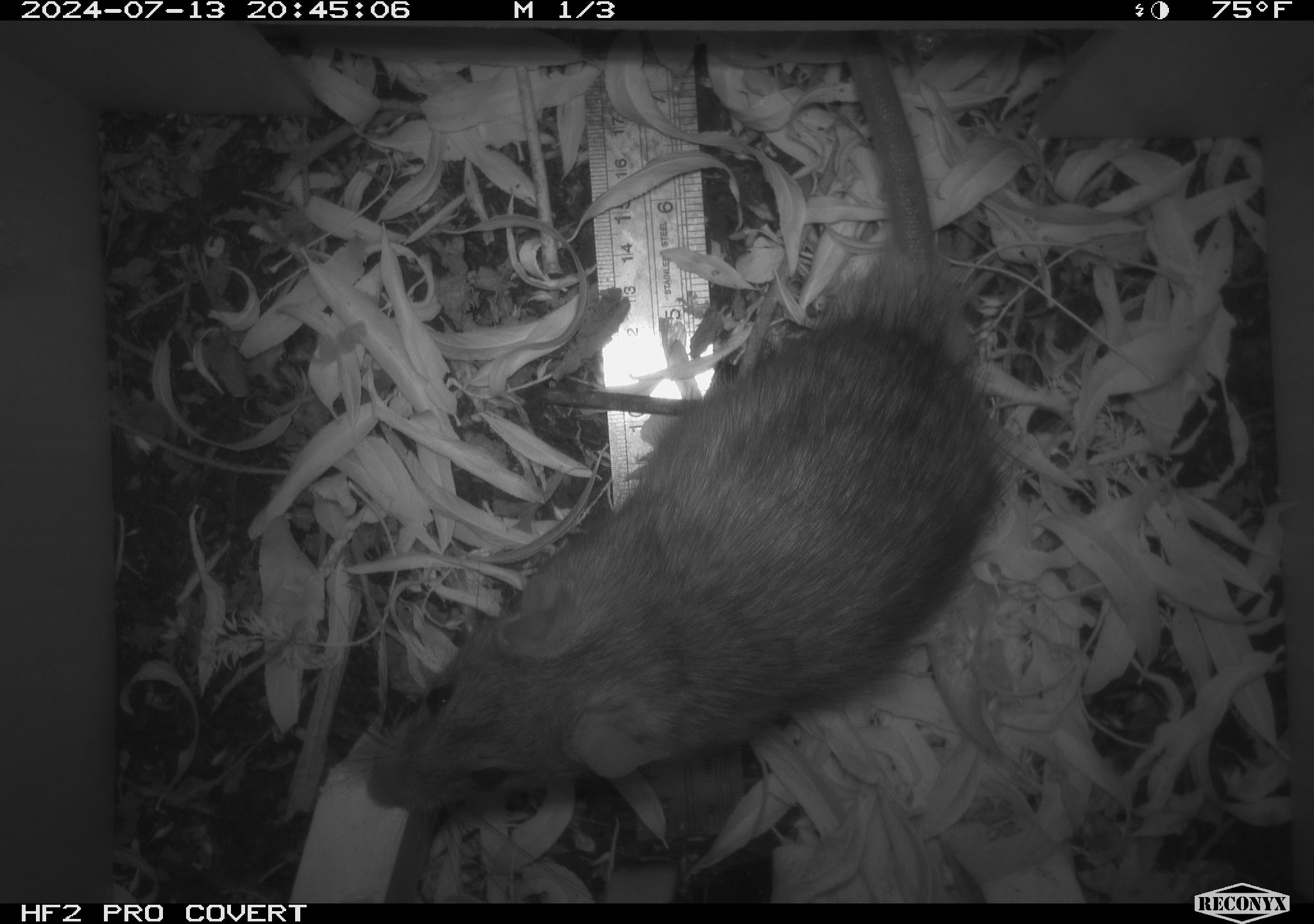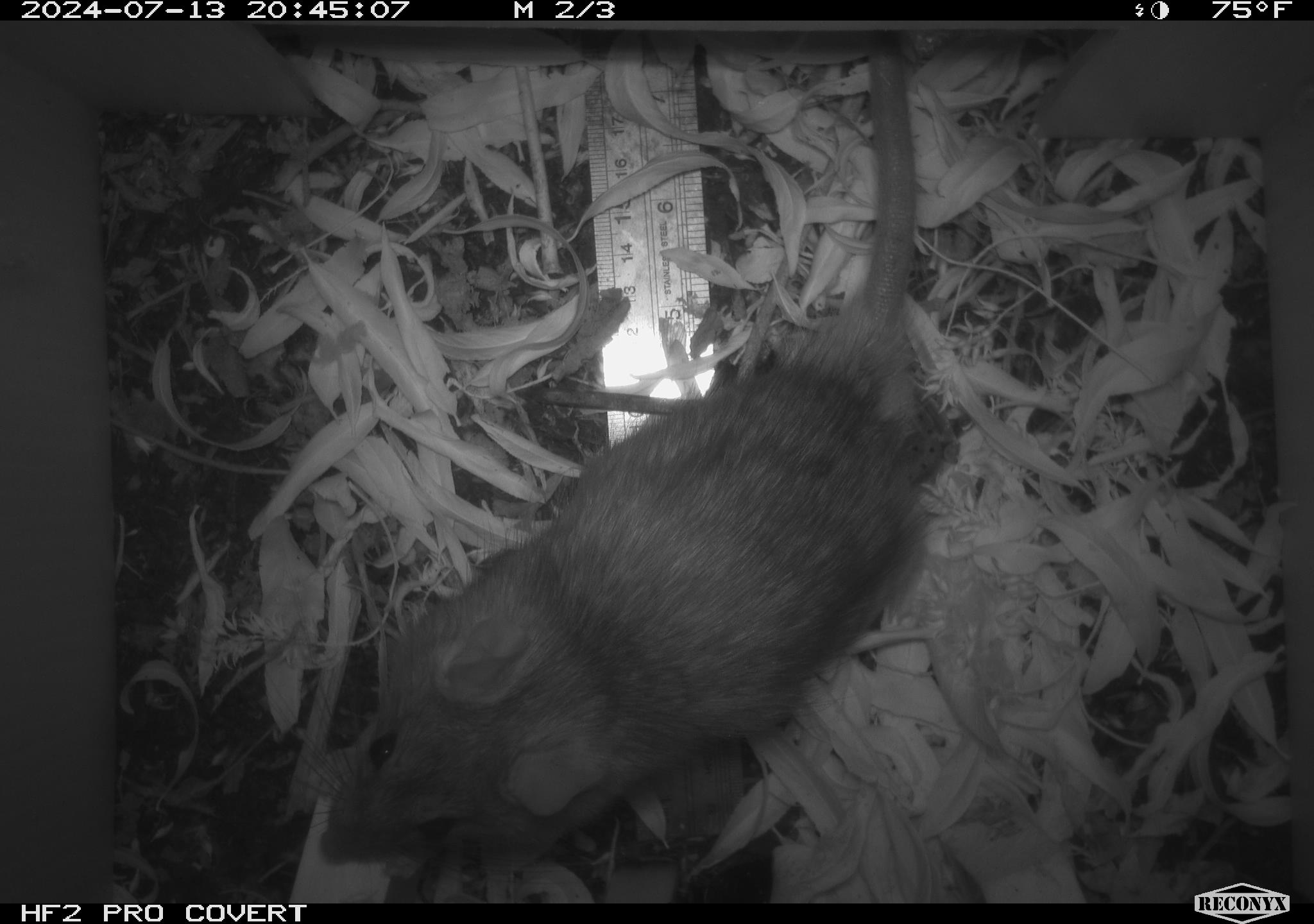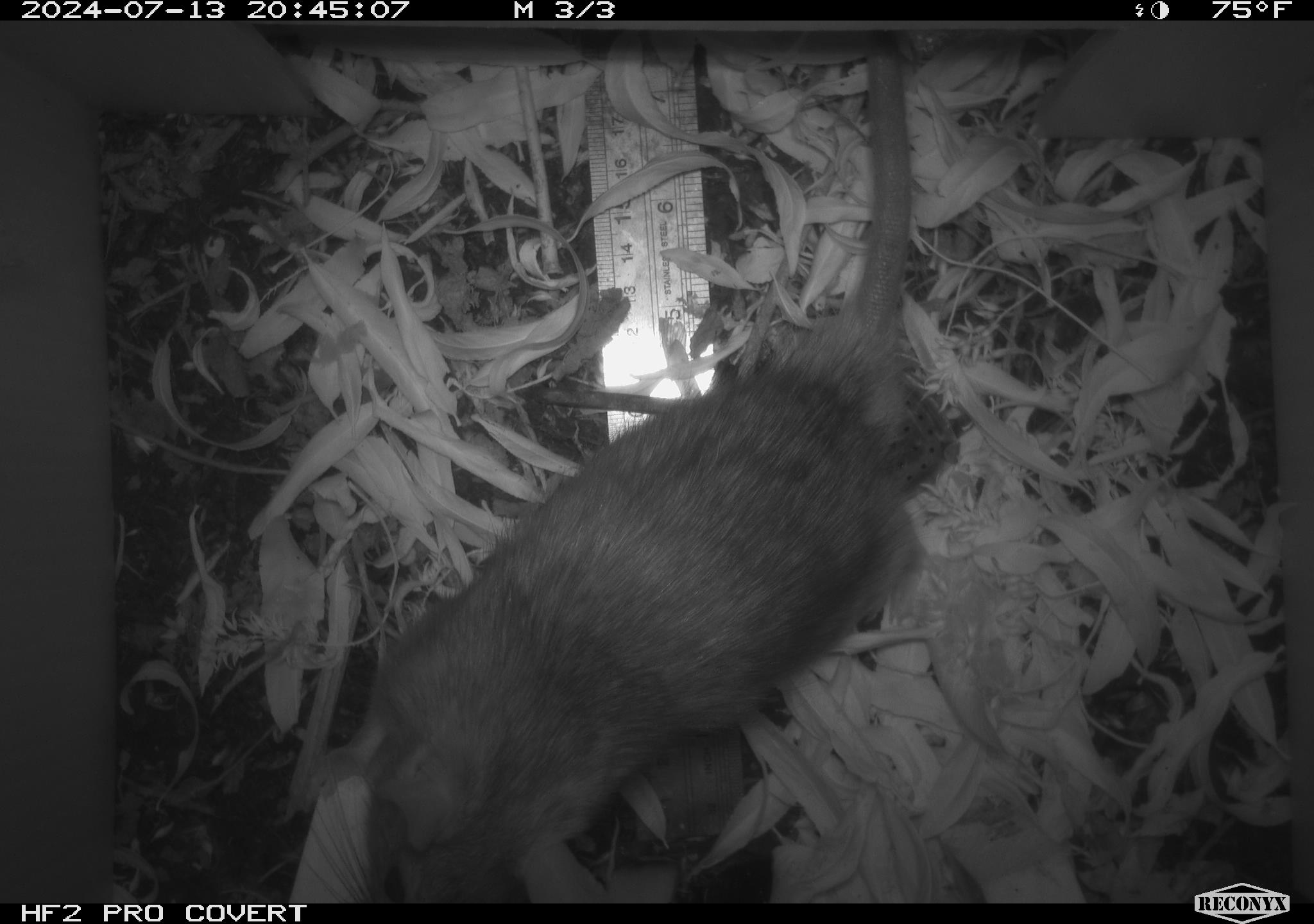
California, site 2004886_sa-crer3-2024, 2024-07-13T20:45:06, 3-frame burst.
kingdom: Animalia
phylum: Chordata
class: Mammalia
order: Rodentia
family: Muridae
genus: Rattus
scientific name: Rattus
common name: rat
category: rattus species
Rattus species (rat) (Rattus).